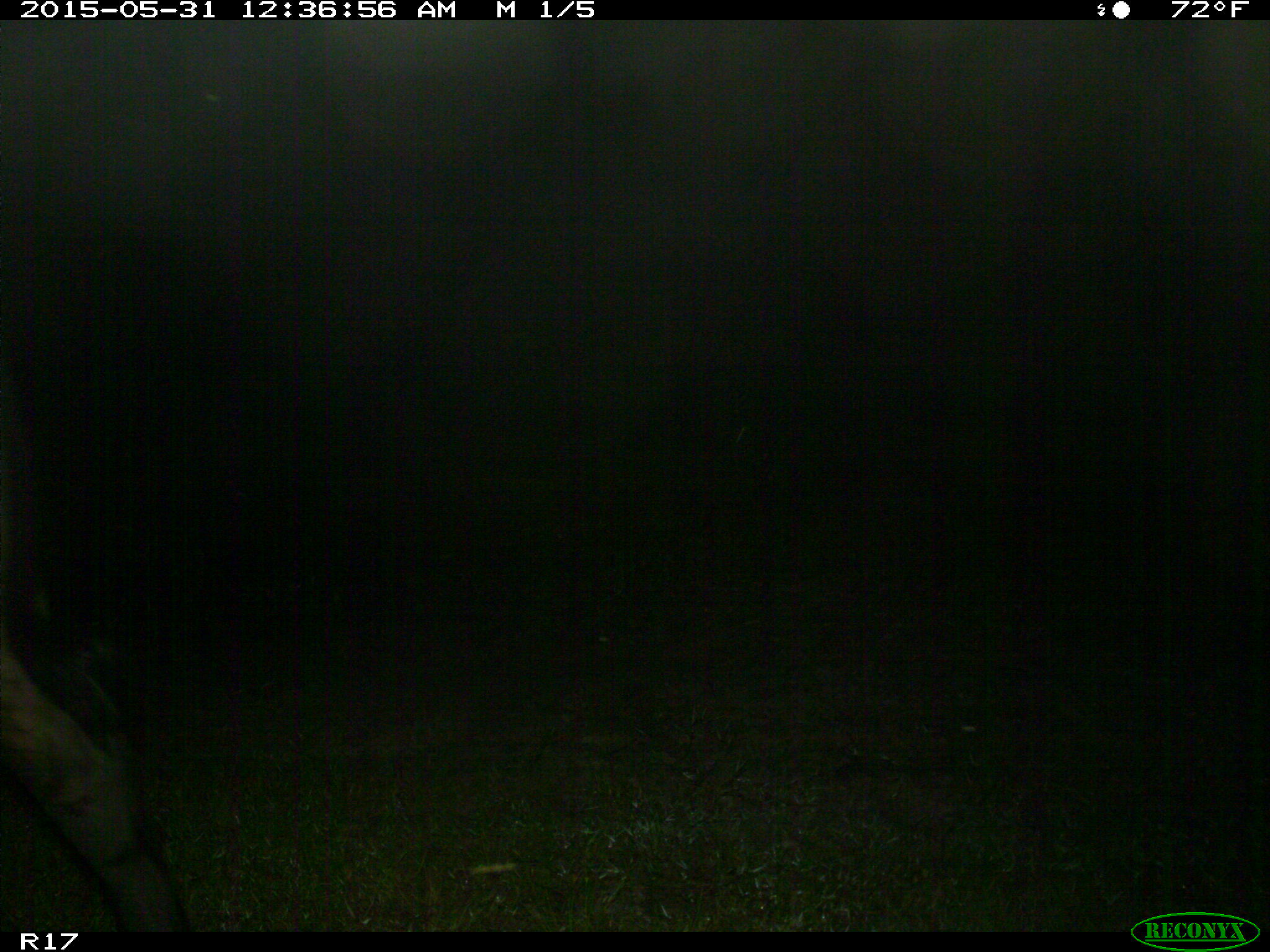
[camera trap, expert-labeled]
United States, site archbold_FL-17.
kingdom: Animalia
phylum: Chordata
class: Mammalia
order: Artiodactyla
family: Bovidae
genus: Bos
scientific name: Bos taurus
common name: domestic cow